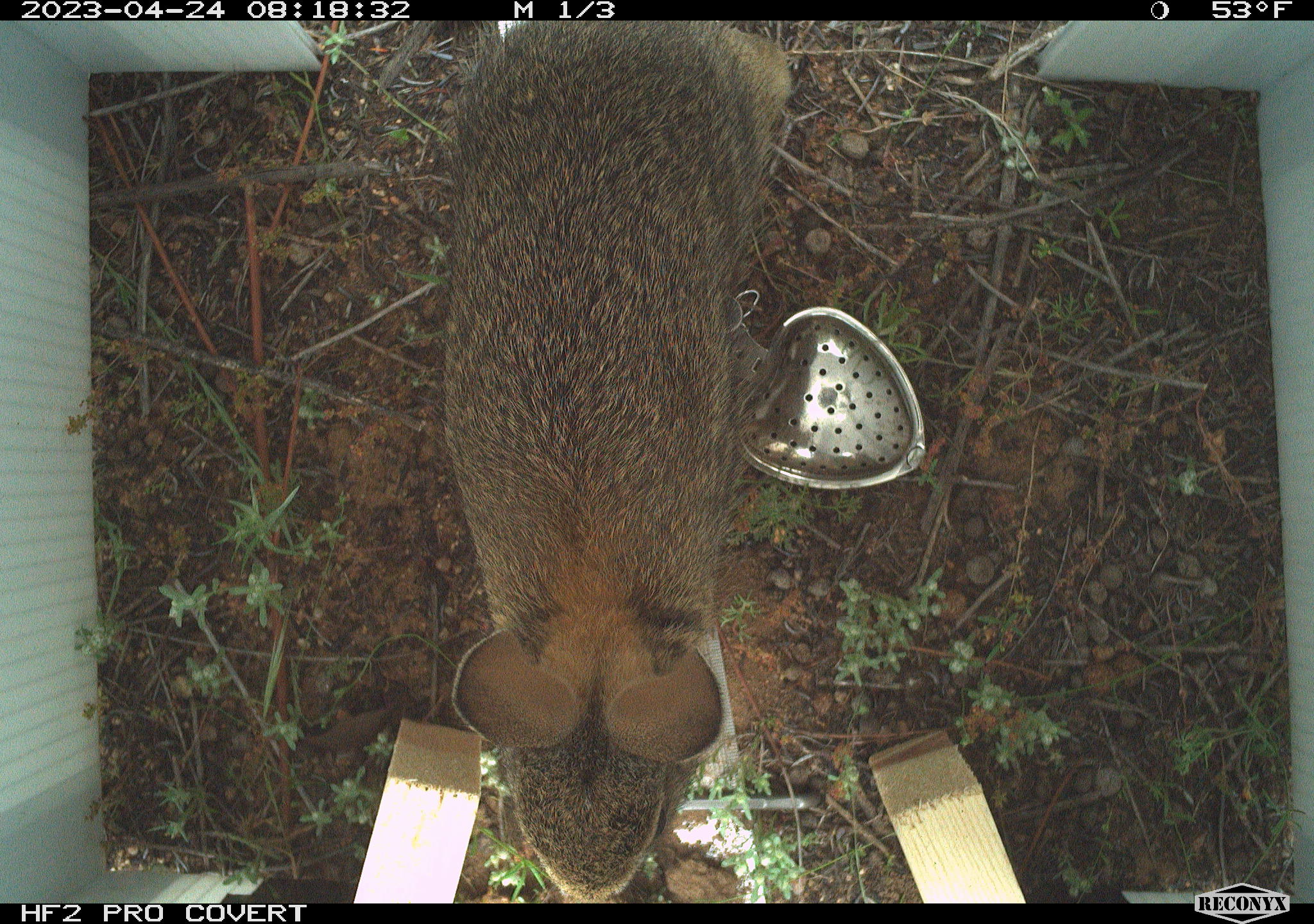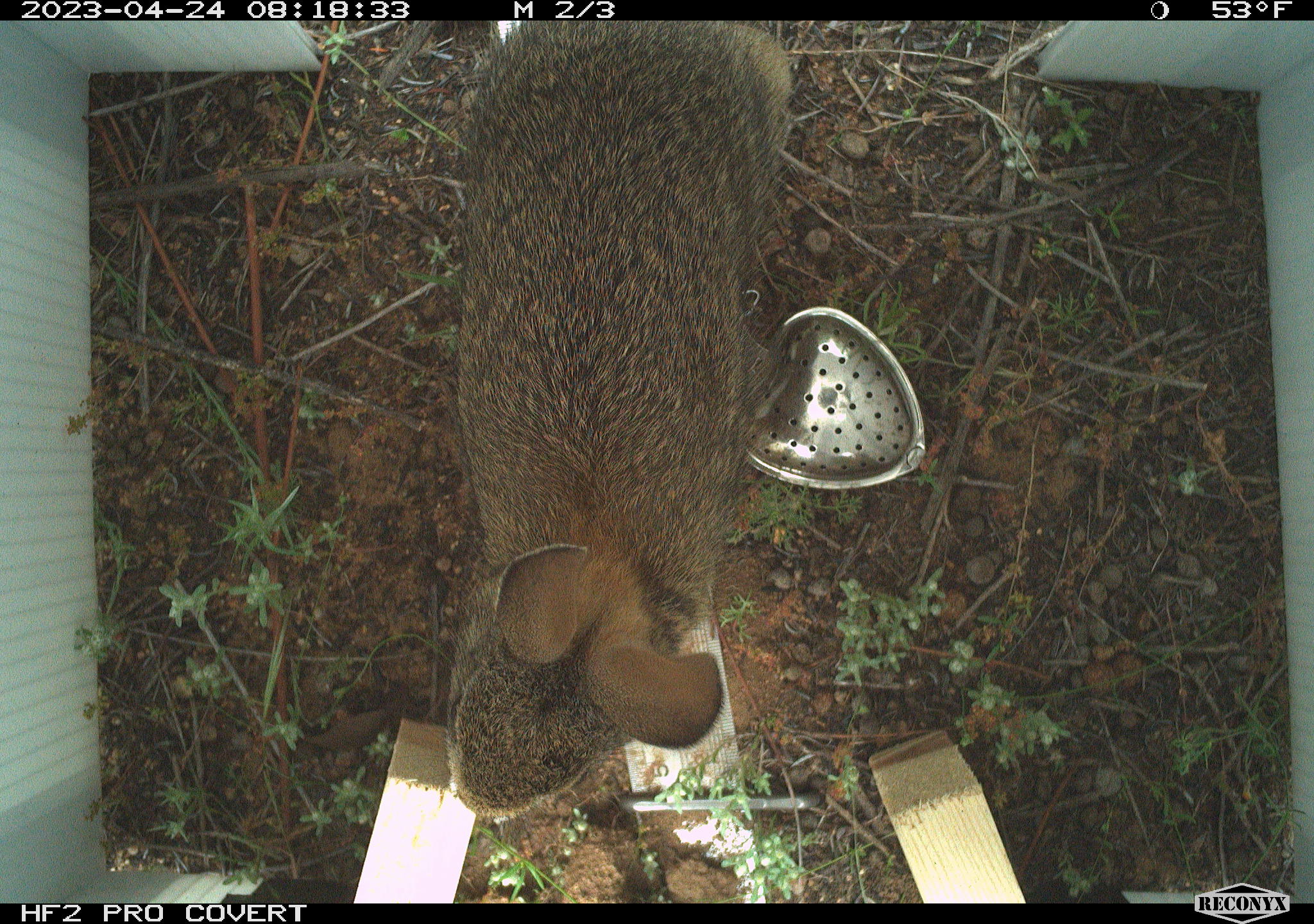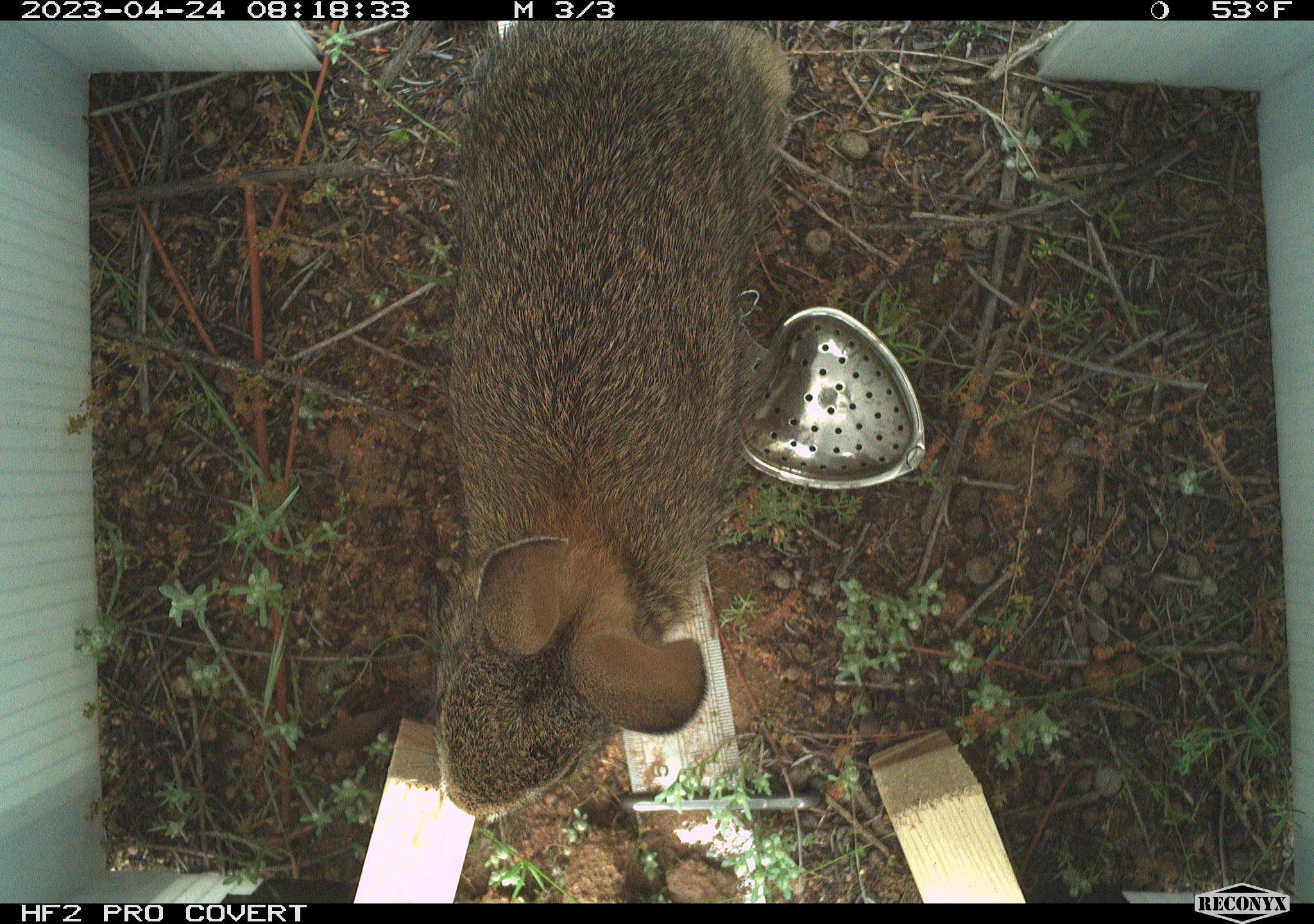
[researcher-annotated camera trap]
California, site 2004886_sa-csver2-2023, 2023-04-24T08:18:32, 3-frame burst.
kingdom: Animalia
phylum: Chordata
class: Mammalia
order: Lagomorpha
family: Leporidae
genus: Sylvilagus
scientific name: Sylvilagus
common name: cottontail rabbits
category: sylvilagus species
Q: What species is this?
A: Sylvilagus species (cottontail rabbits) (Sylvilagus).